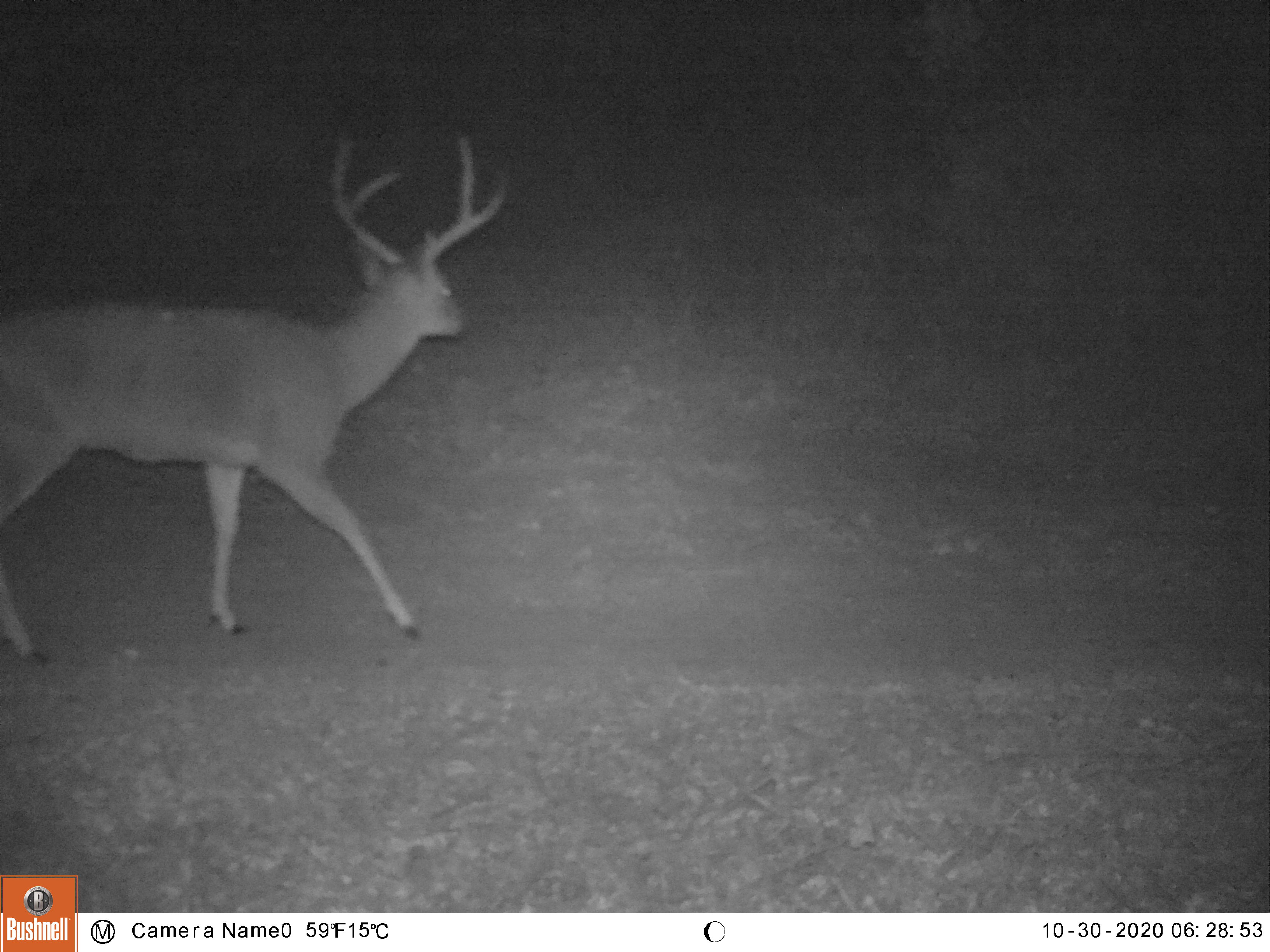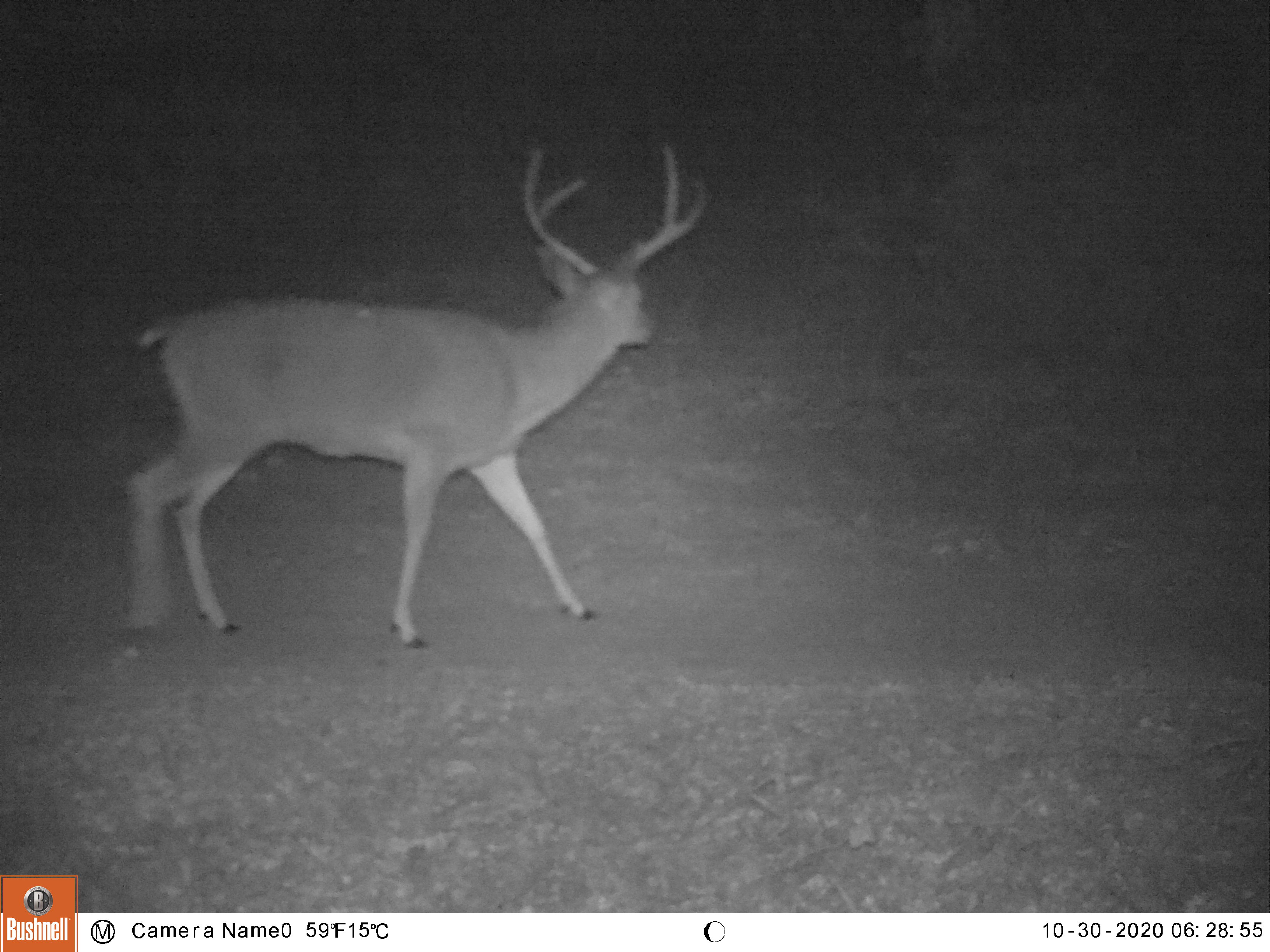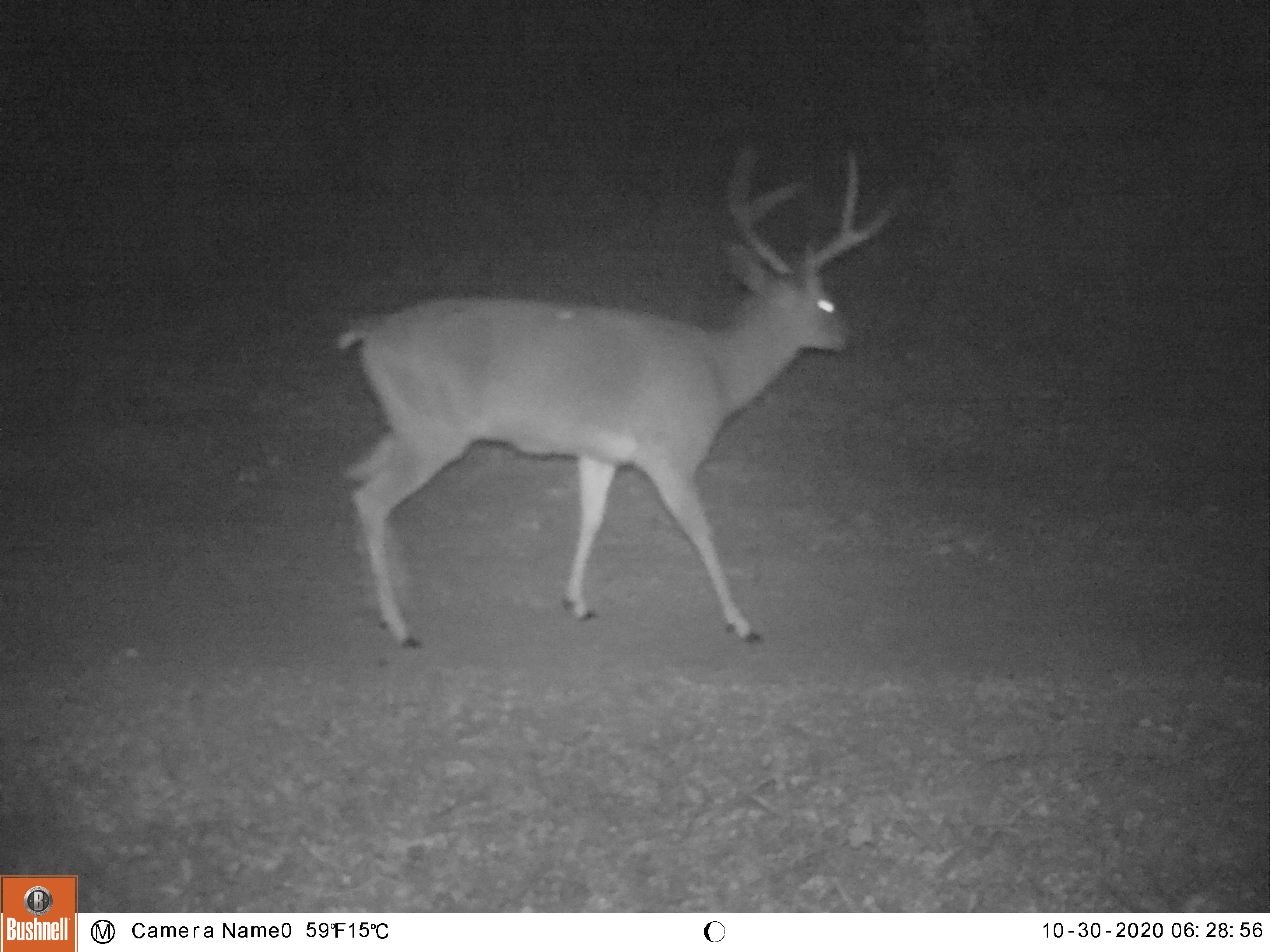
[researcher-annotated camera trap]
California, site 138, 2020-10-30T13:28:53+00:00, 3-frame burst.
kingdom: Animalia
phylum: Chordata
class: Mammalia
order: Artiodactyla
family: Cervidae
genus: Odocoileus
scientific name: Odocoileus hemionus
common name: mule deer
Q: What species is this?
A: Mule deer (Odocoileus hemionus).